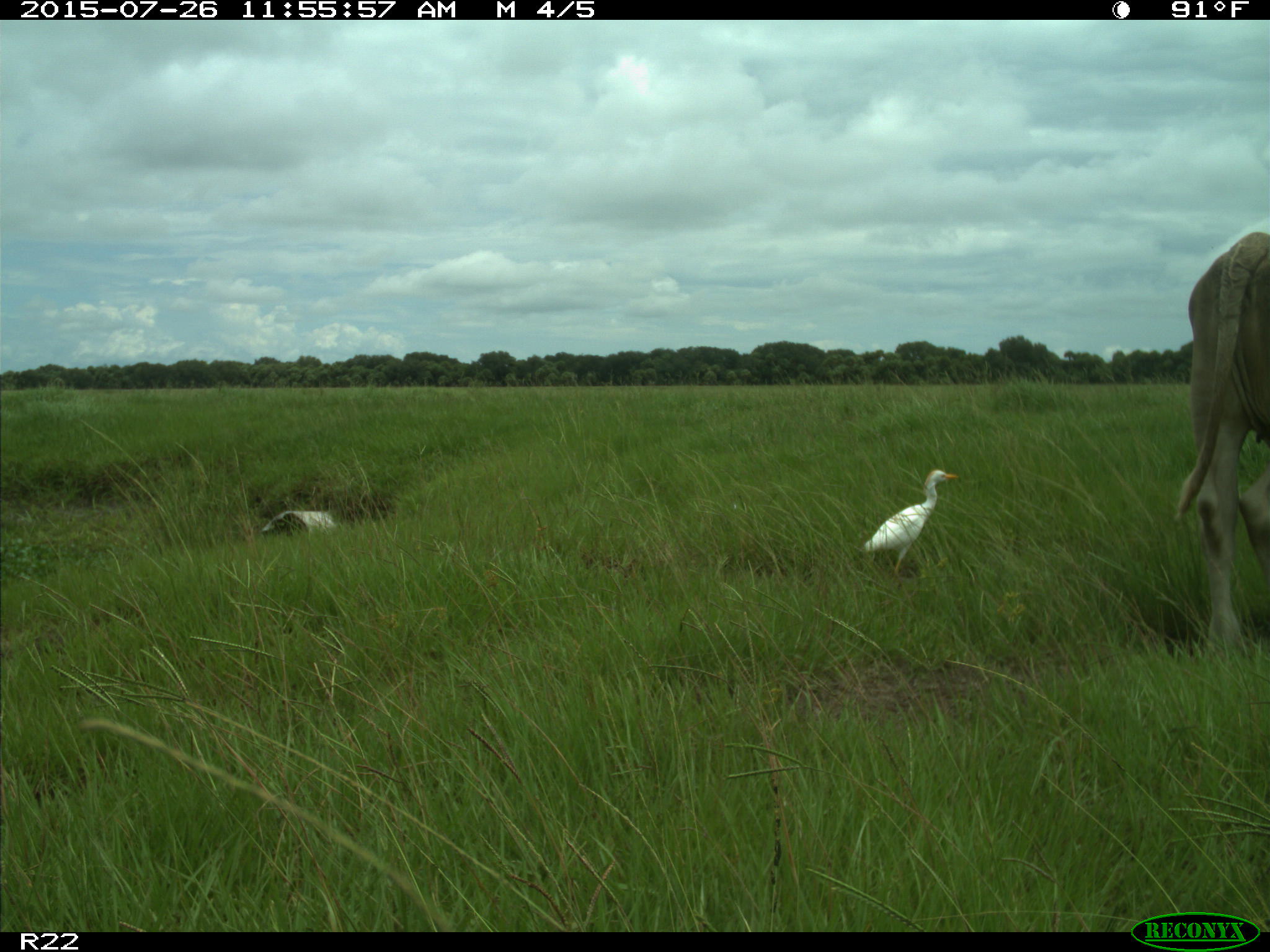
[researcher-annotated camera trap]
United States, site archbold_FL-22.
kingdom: Animalia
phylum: Chordata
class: Mammalia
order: Artiodactyla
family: Bovidae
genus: Bos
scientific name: Bos taurus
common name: domestic cow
Bos taurus (domestic cow).